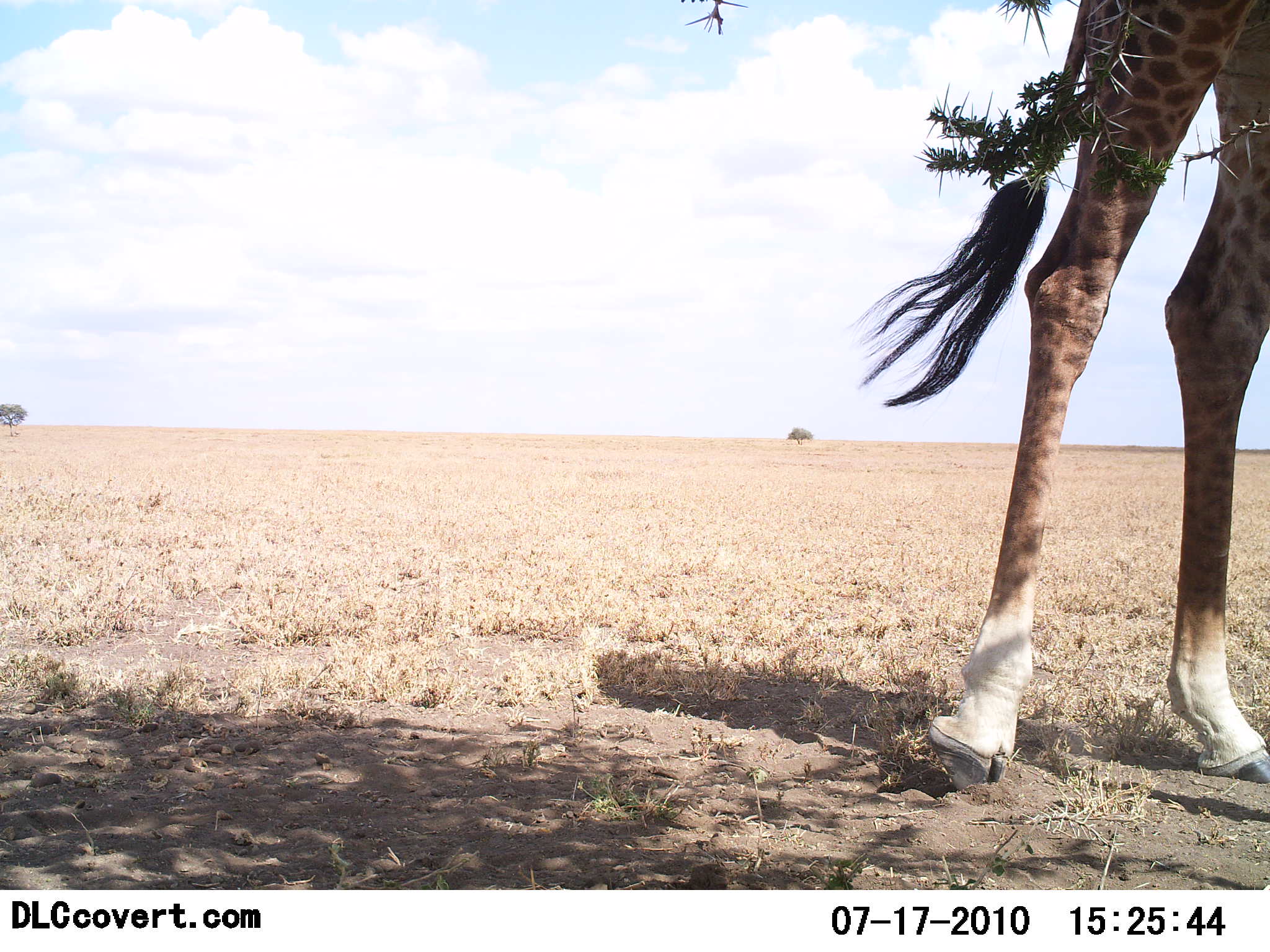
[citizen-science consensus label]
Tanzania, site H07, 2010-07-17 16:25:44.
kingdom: Animalia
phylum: Chordata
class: Mammalia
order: Artiodactyla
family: Giraffidae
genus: Giraffa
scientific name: Giraffa camelopardalis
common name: giraffe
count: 1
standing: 74%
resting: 0%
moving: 21%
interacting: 0%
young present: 0%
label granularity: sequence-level